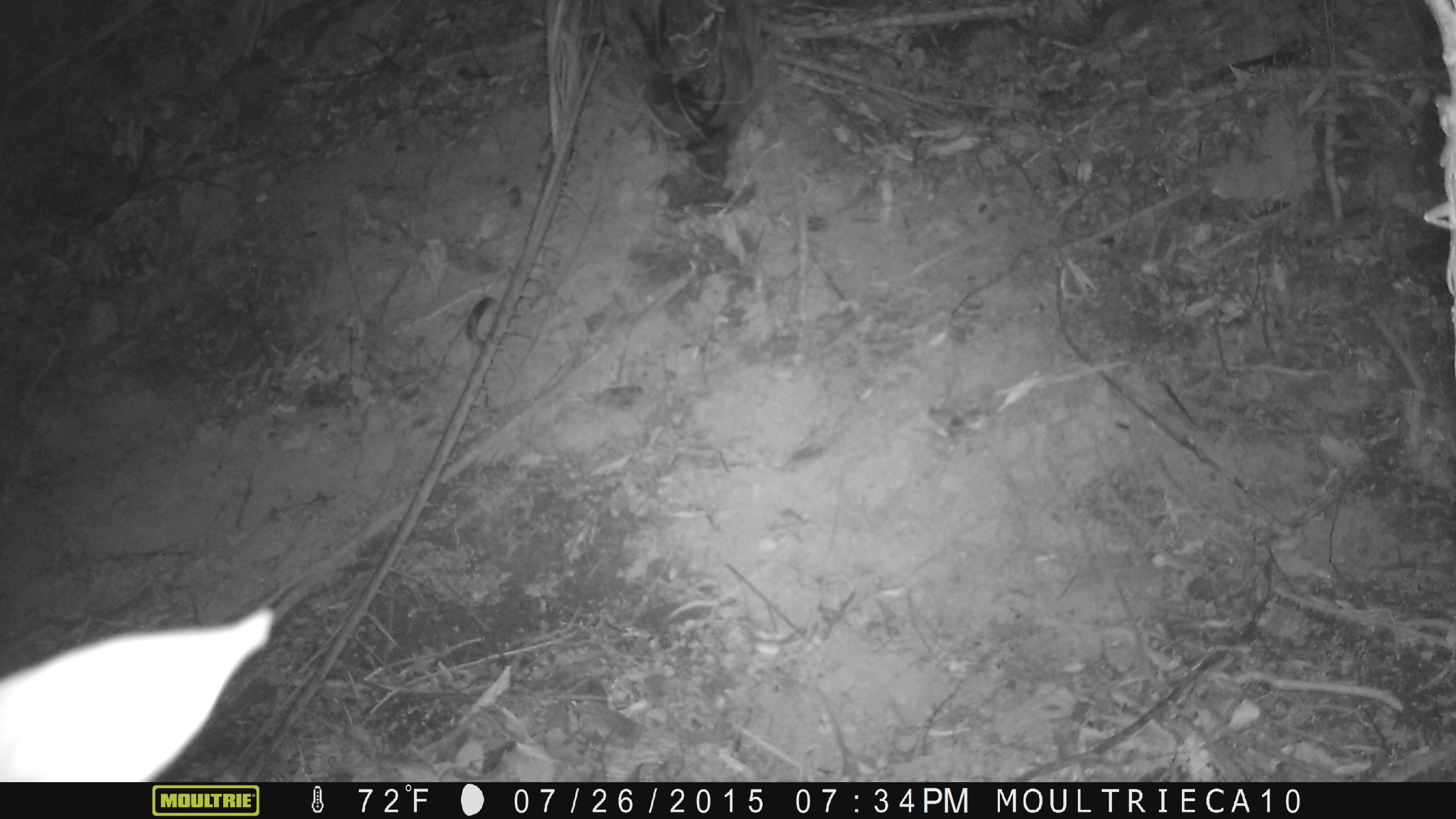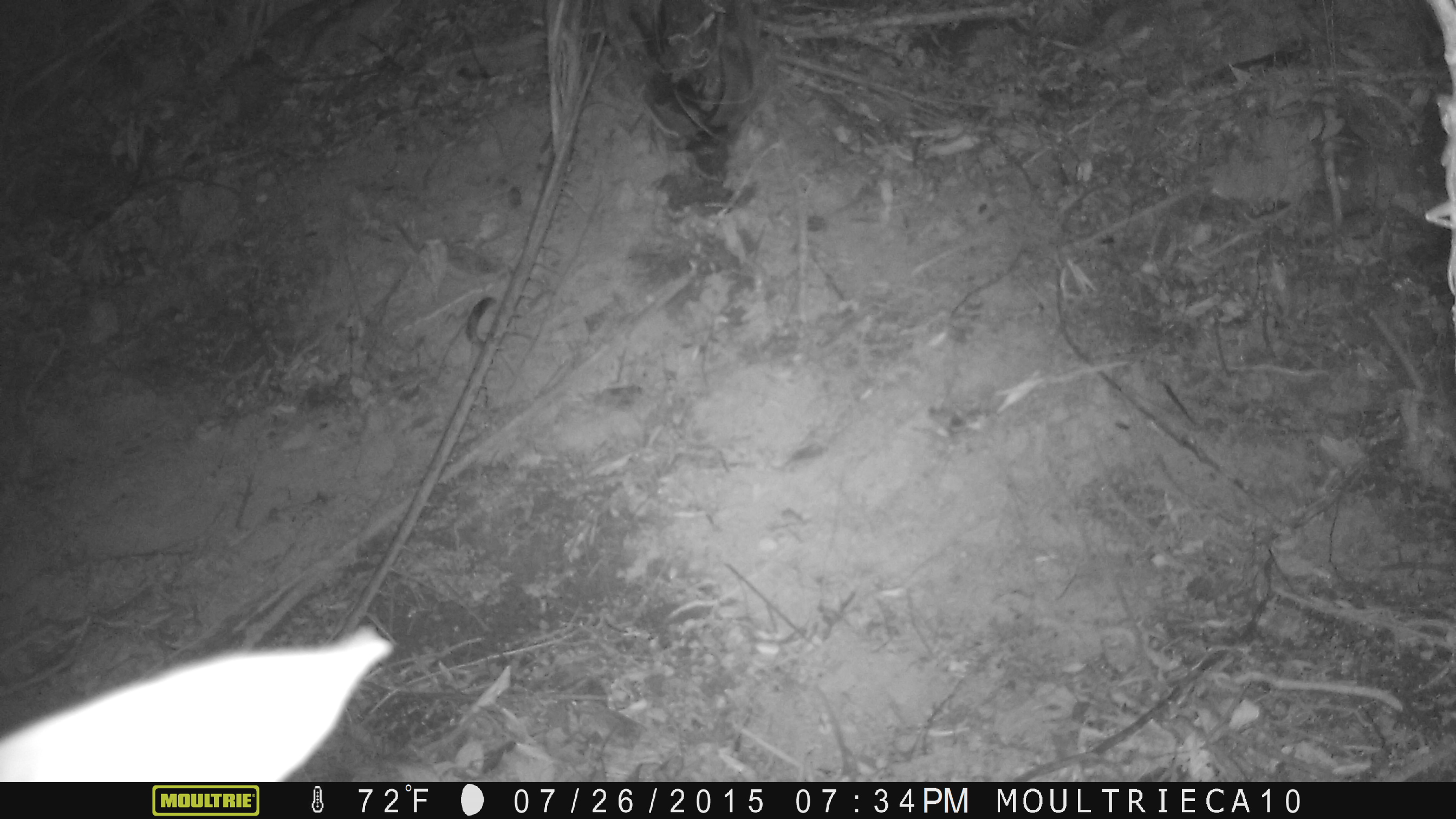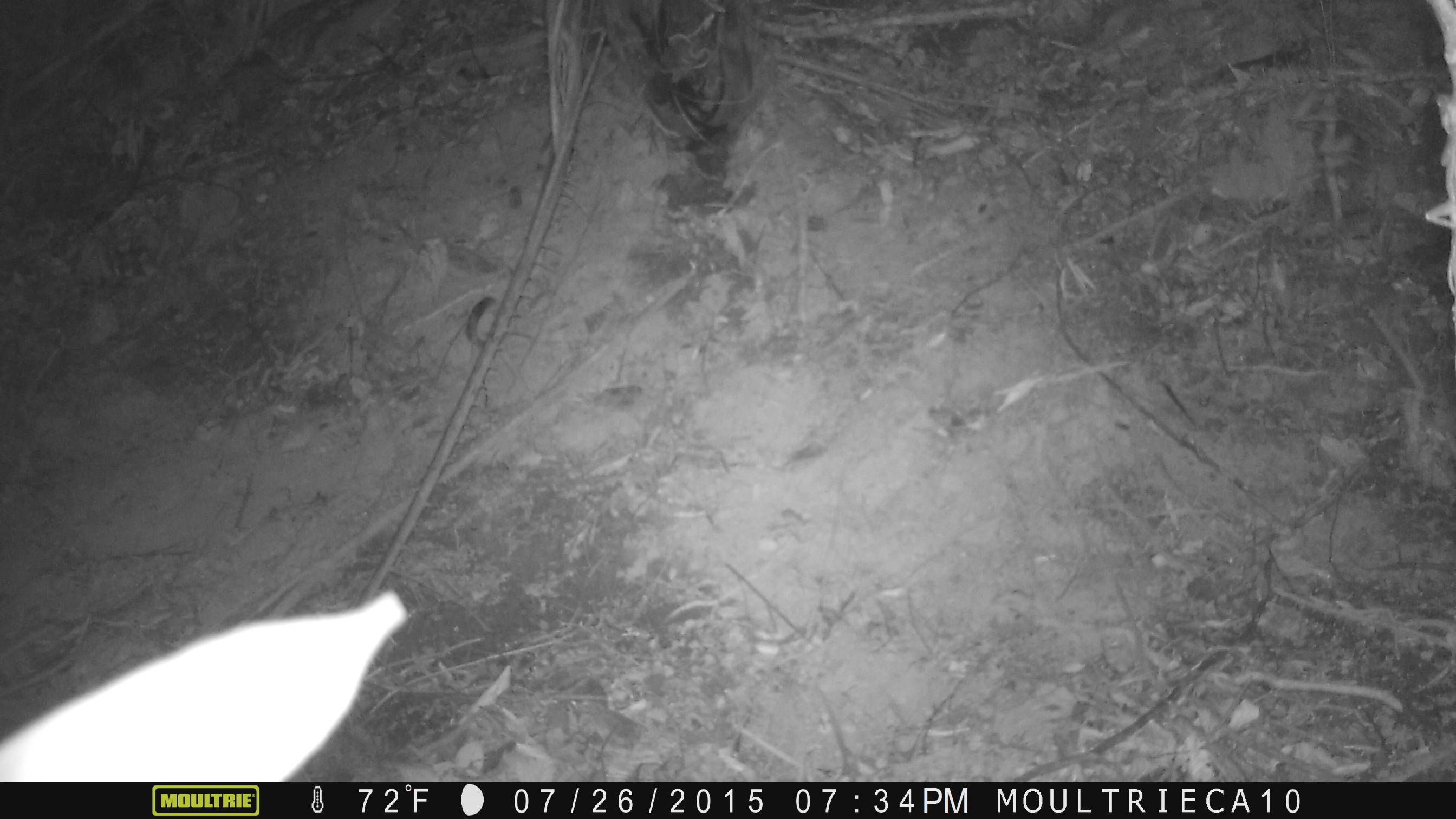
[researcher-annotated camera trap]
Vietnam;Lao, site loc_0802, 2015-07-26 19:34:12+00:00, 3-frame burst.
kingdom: Animalia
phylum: Chordata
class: Reptilia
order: Squamata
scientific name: Squamata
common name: lizard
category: unidentified lizard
Unidentified lizard (lizard) (Squamata). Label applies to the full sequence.